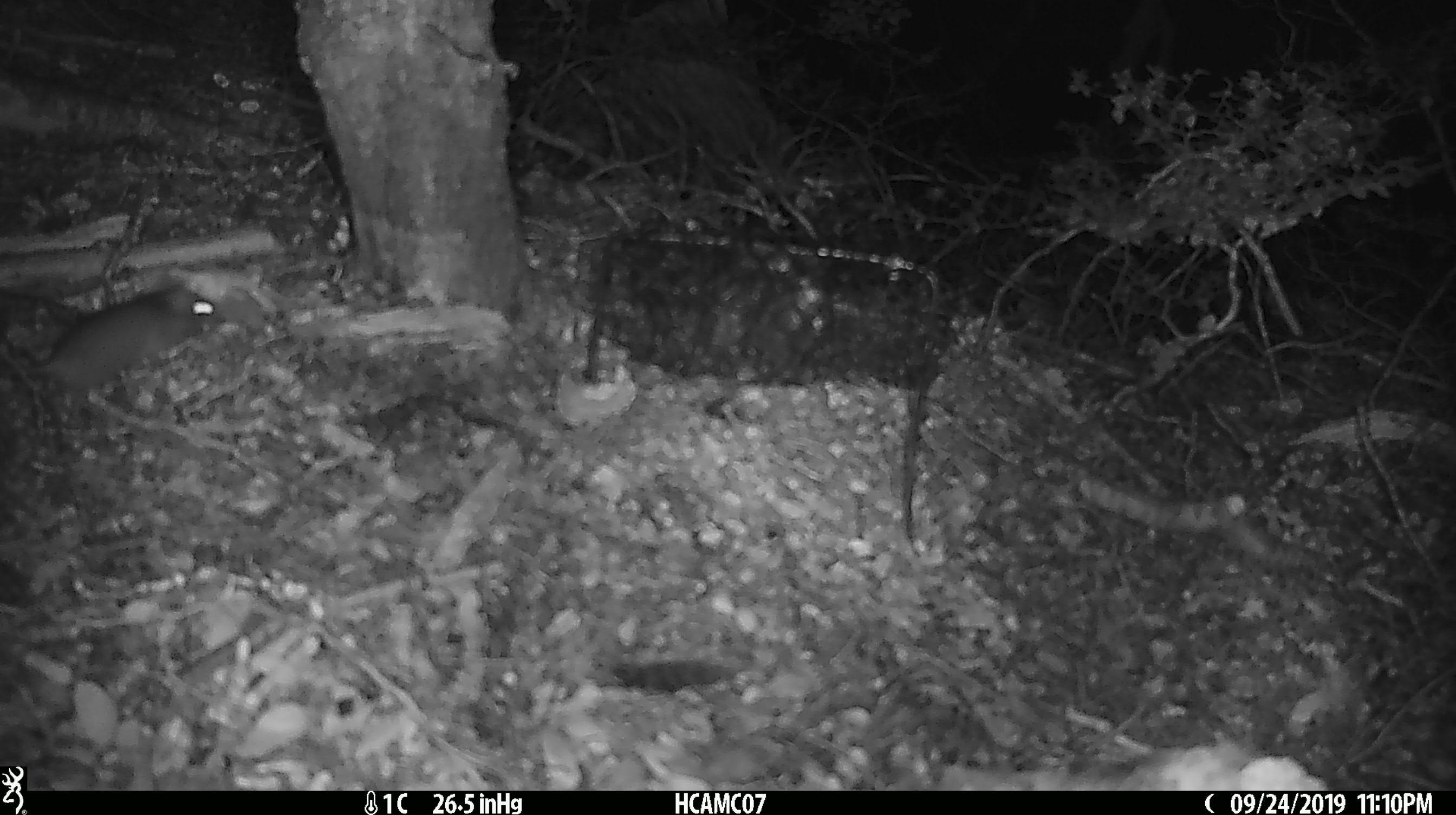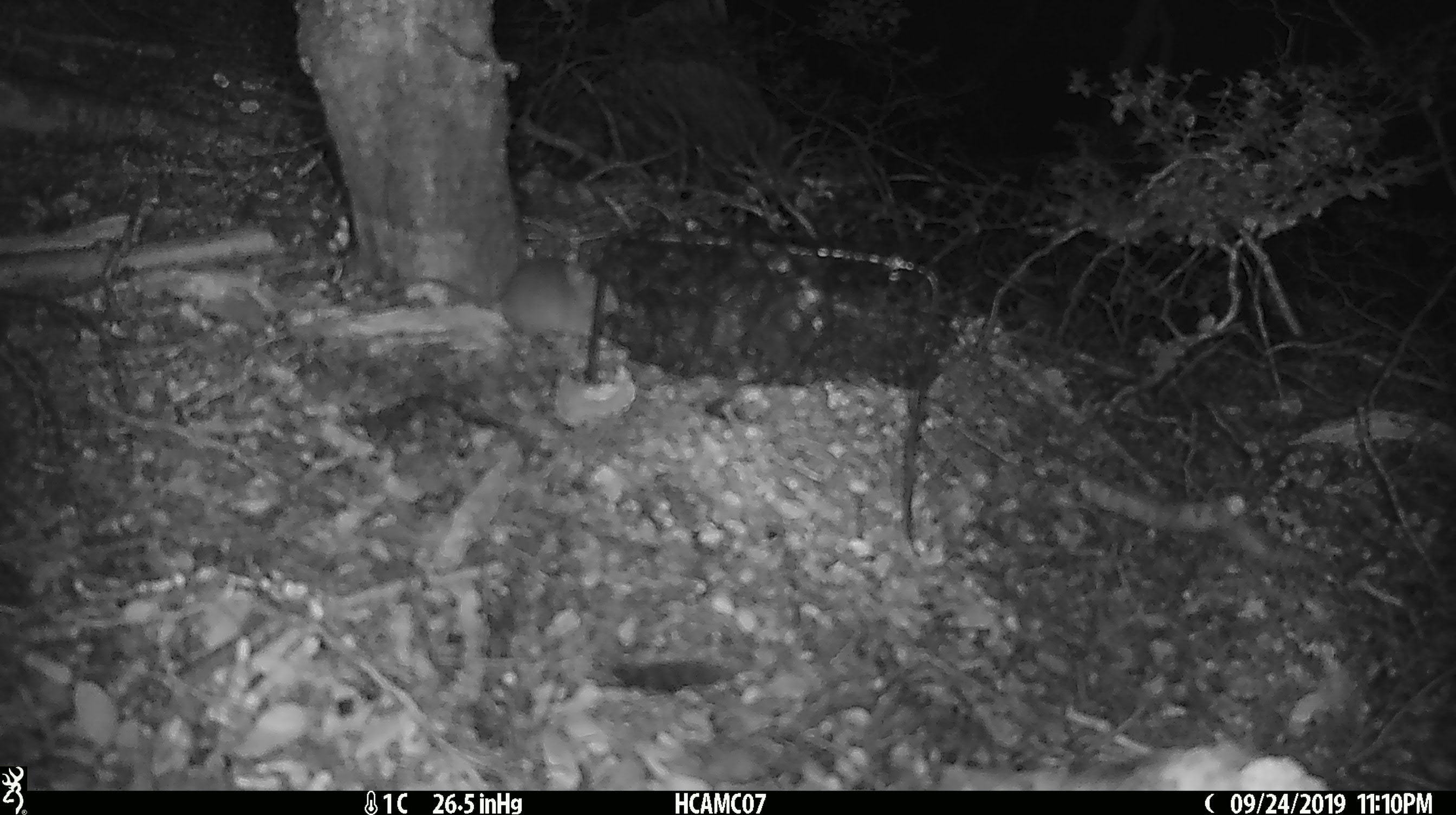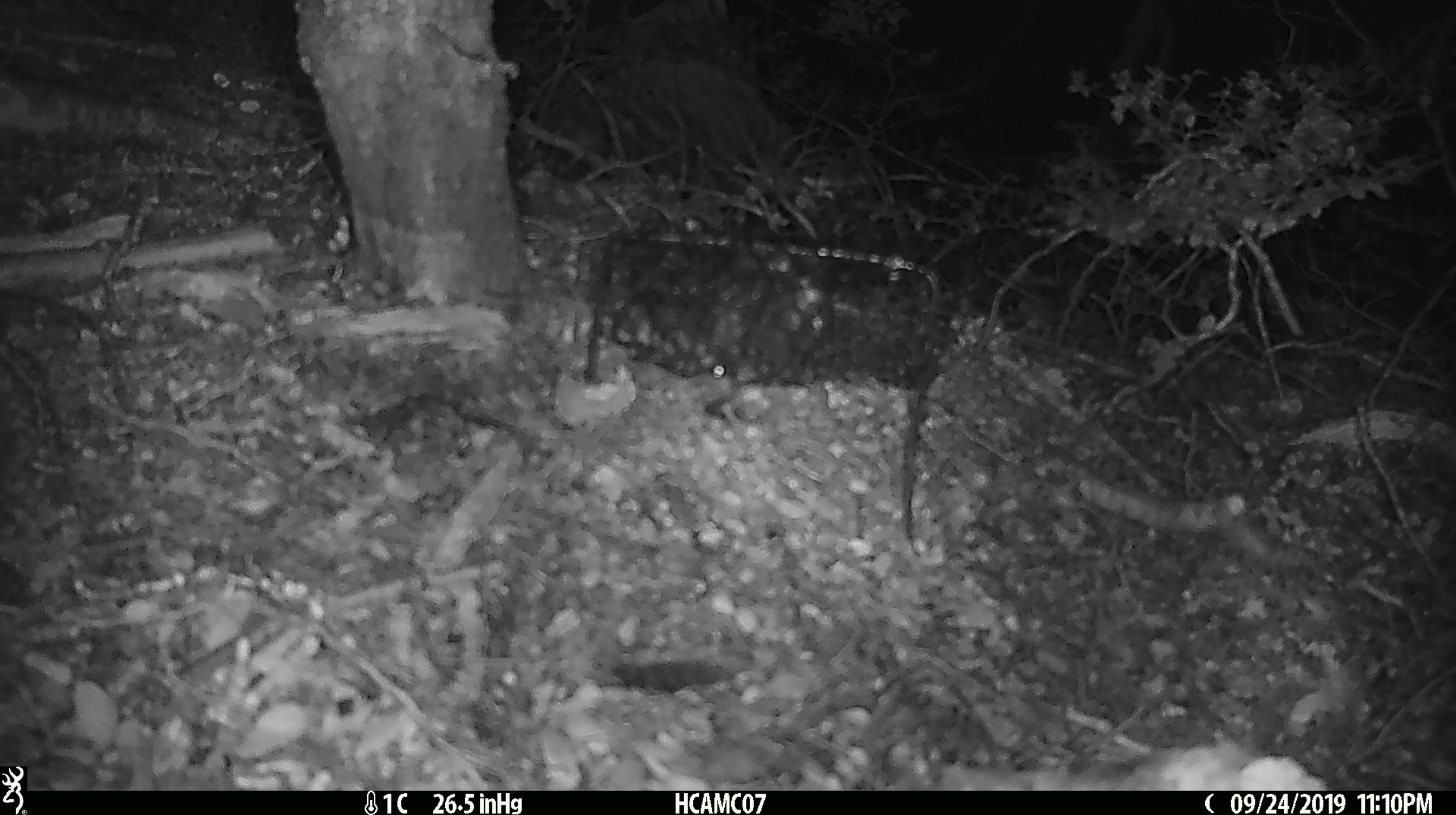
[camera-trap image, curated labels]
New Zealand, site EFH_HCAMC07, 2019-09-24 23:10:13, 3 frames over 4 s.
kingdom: Animalia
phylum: Chordata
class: Mammalia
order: Rodentia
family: Muridae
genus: Mus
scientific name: Mus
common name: mouse